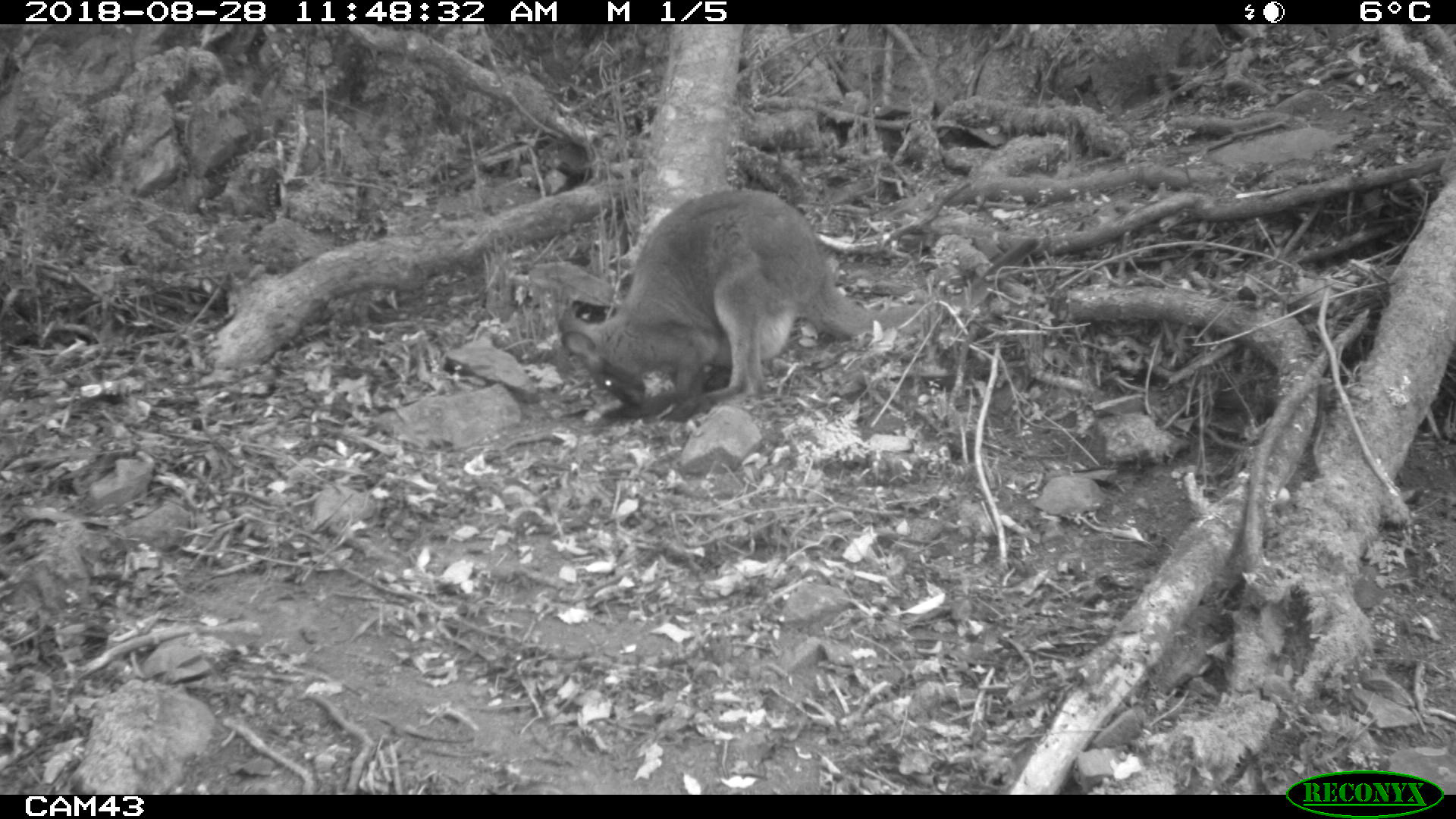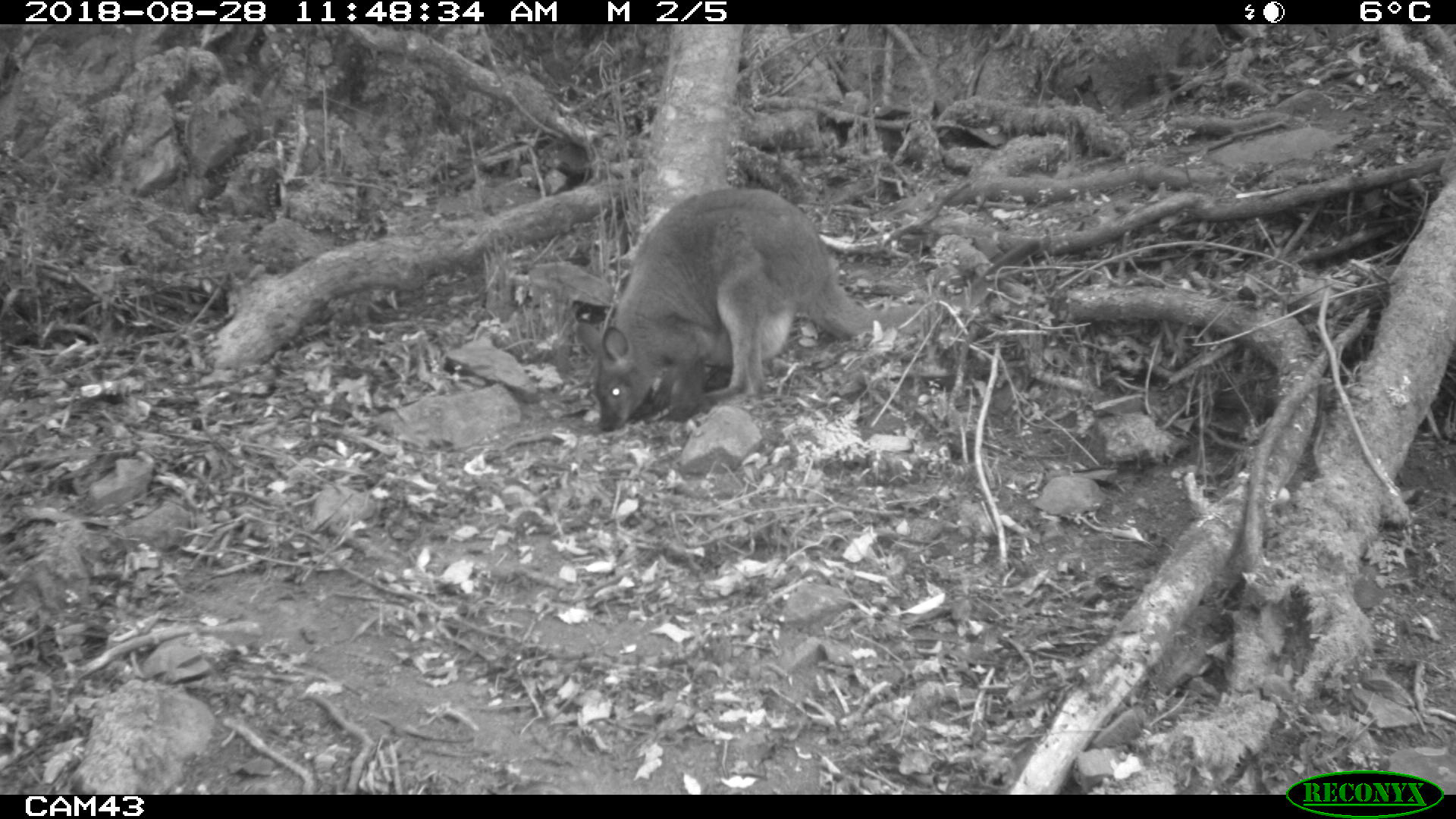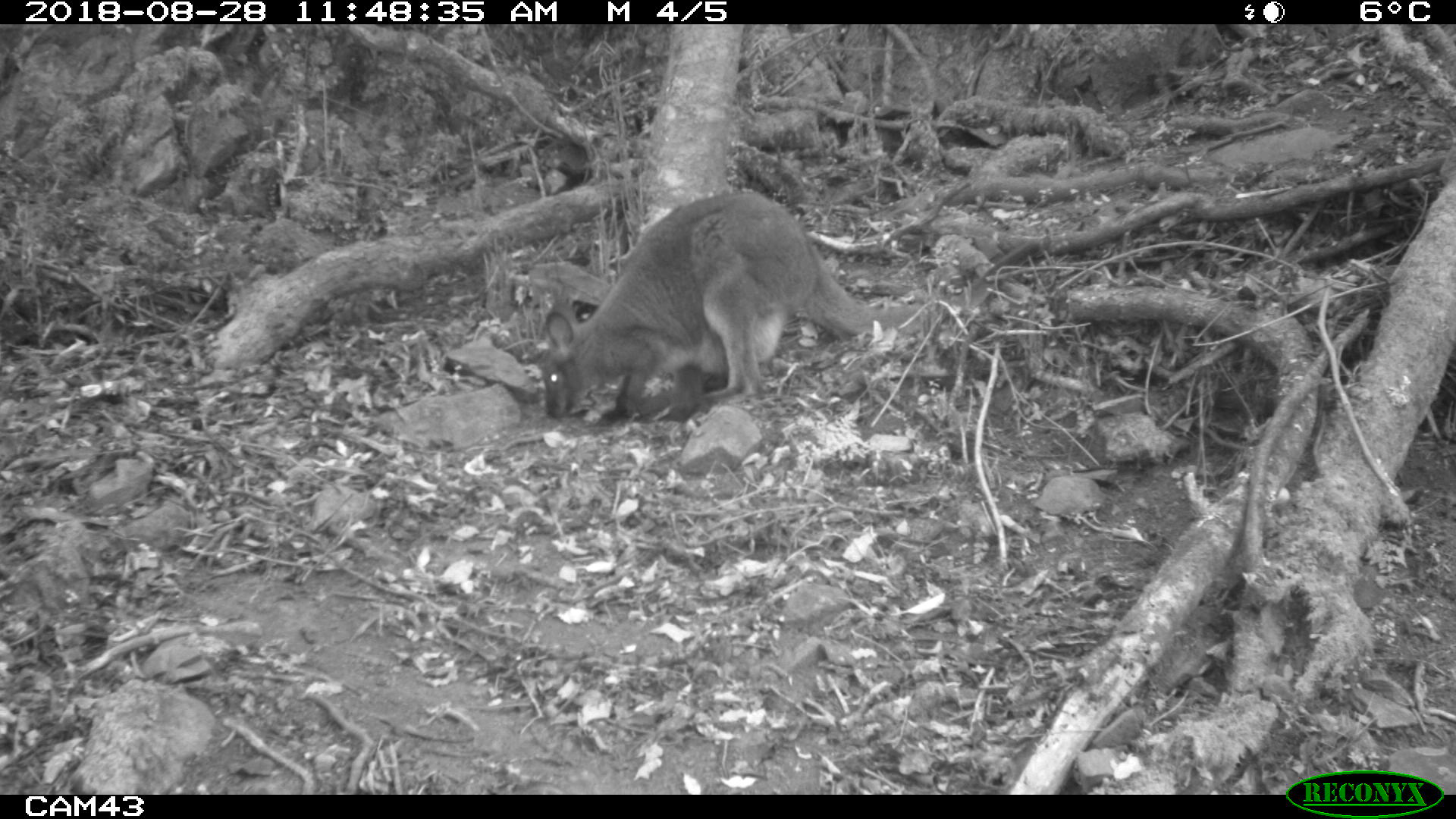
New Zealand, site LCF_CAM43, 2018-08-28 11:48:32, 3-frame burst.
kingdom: Animalia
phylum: Chordata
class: Mammalia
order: Diprotodontia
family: Macropodidae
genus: Notamacropus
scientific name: Notamacropus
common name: wallaby